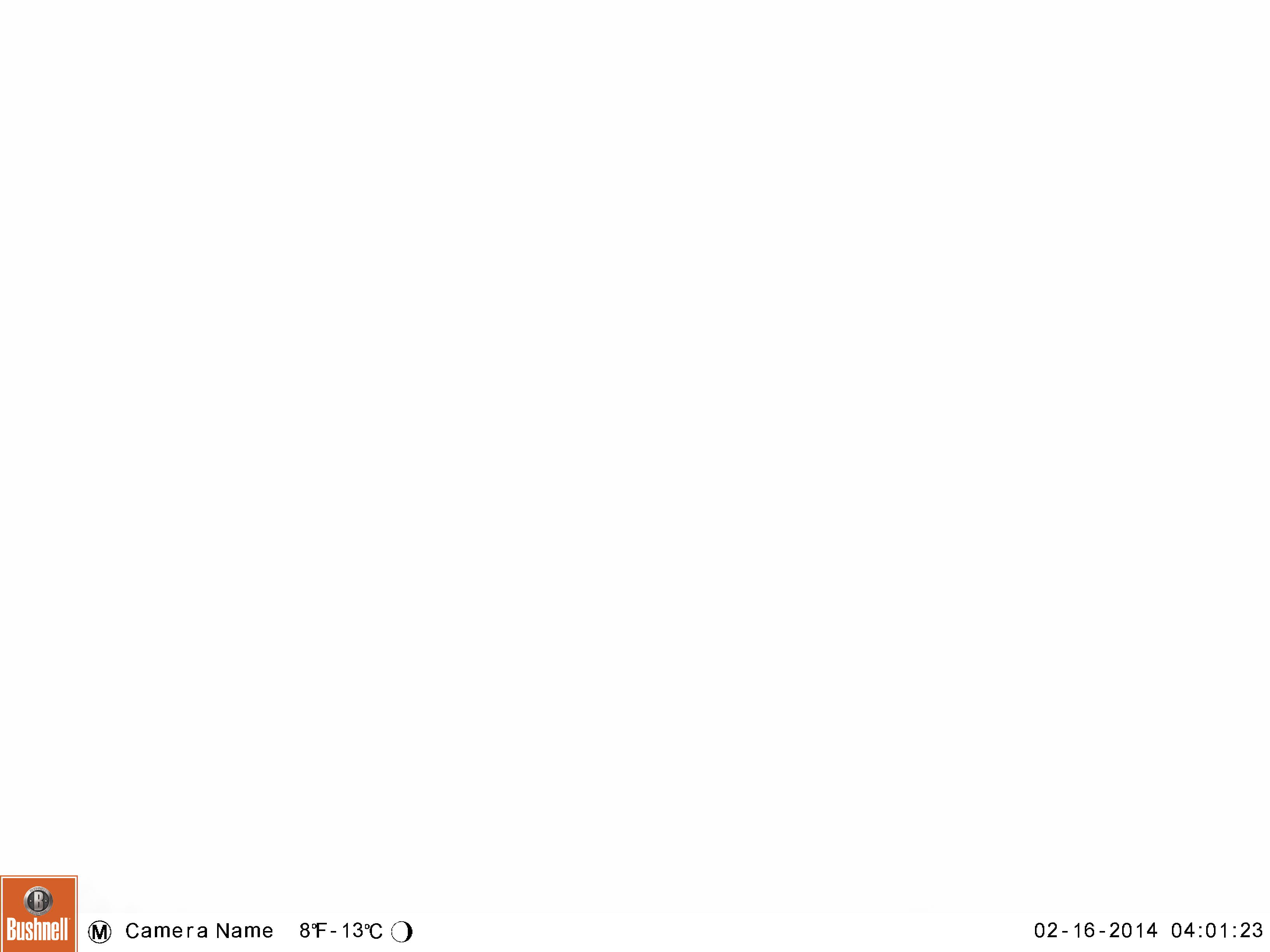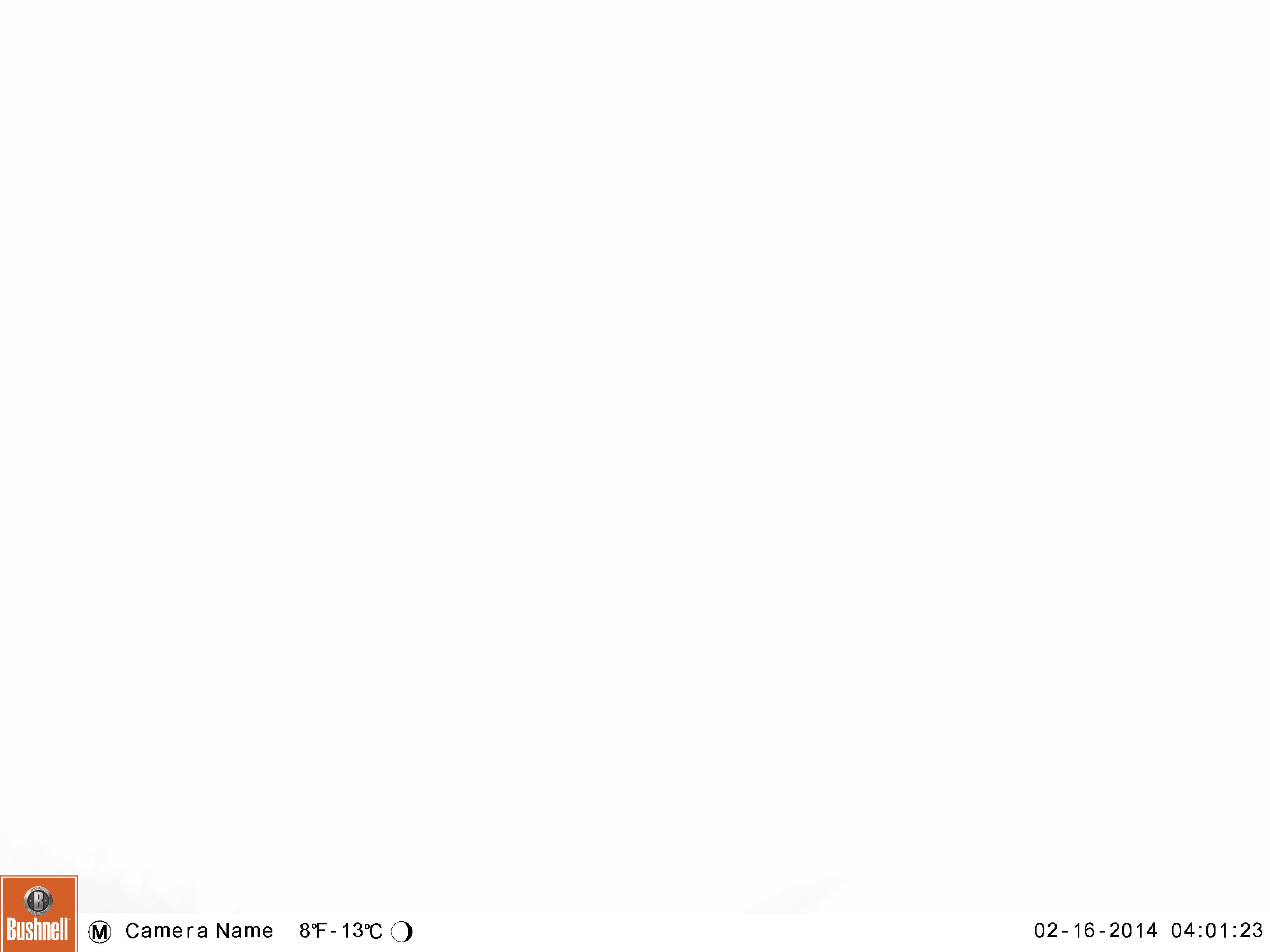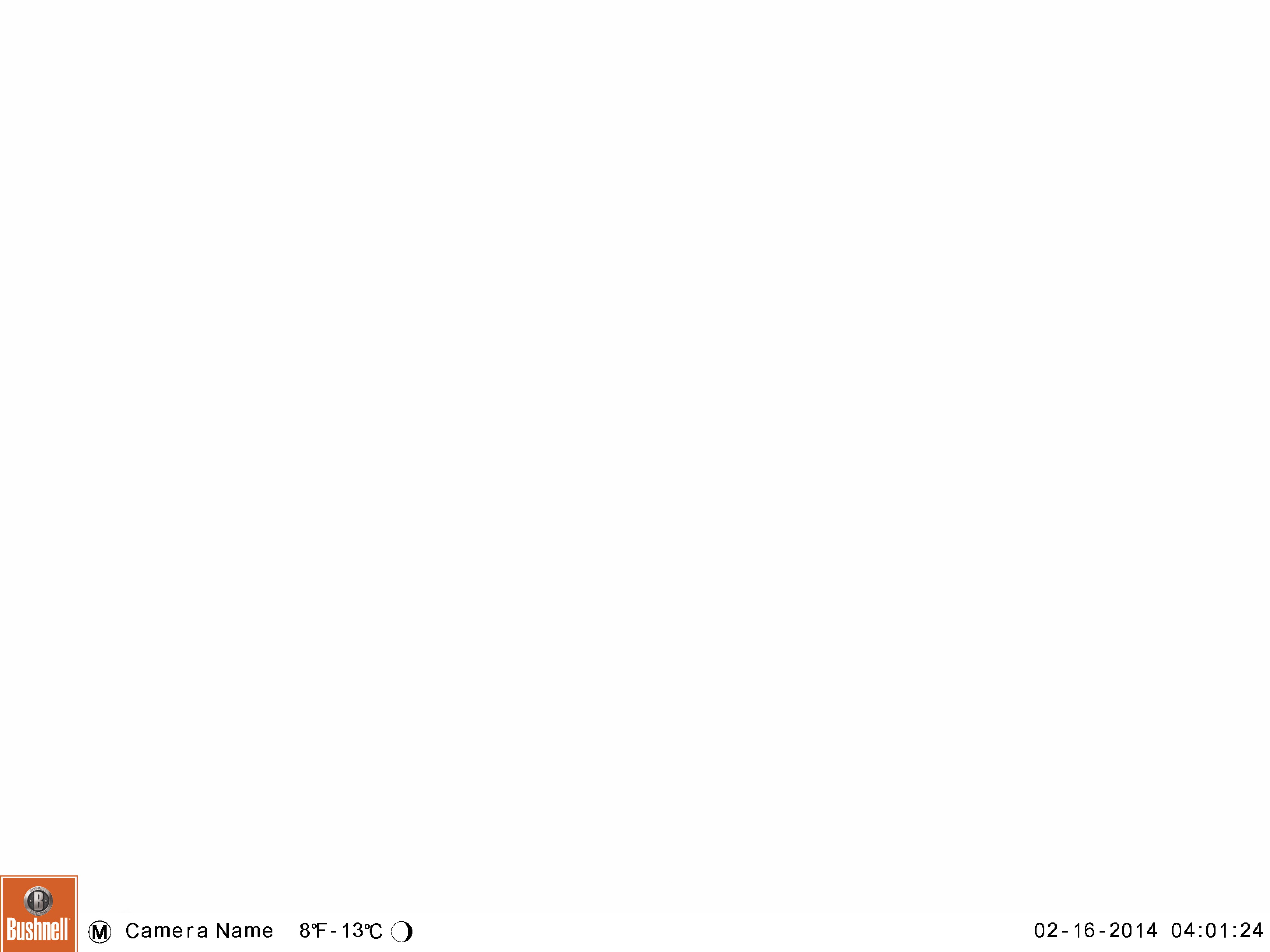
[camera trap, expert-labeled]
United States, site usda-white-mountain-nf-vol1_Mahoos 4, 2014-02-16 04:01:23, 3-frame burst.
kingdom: Animalia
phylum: Chordata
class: Mammalia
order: Artiodactyla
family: Cervidae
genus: Alces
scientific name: Alces alces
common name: moose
Moose (Alces alces).